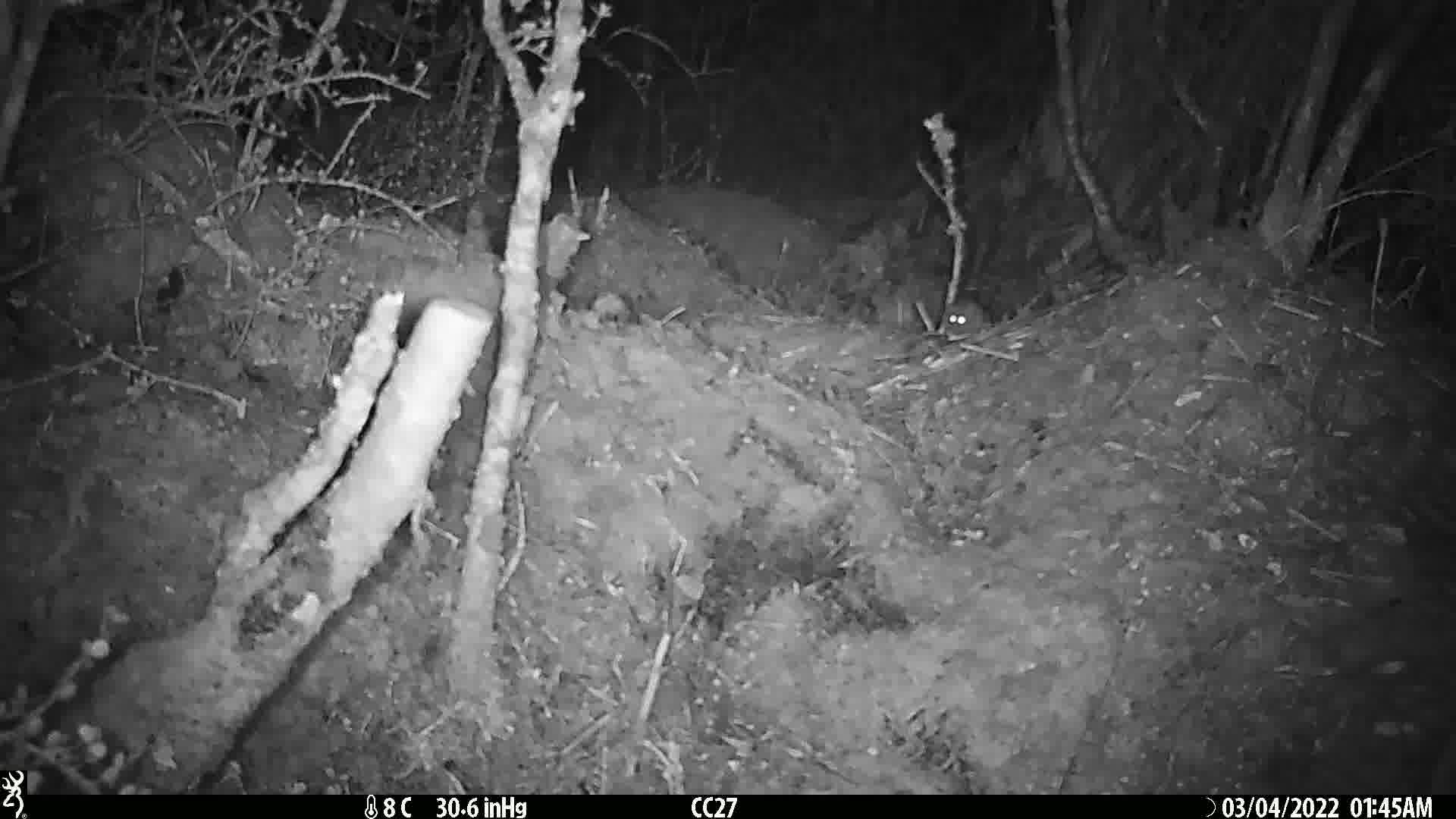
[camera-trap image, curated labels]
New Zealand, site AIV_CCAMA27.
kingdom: Animalia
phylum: Chordata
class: Mammalia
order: Rodentia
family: Muridae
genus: Mus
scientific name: Mus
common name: mouse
Mouse (Mus).